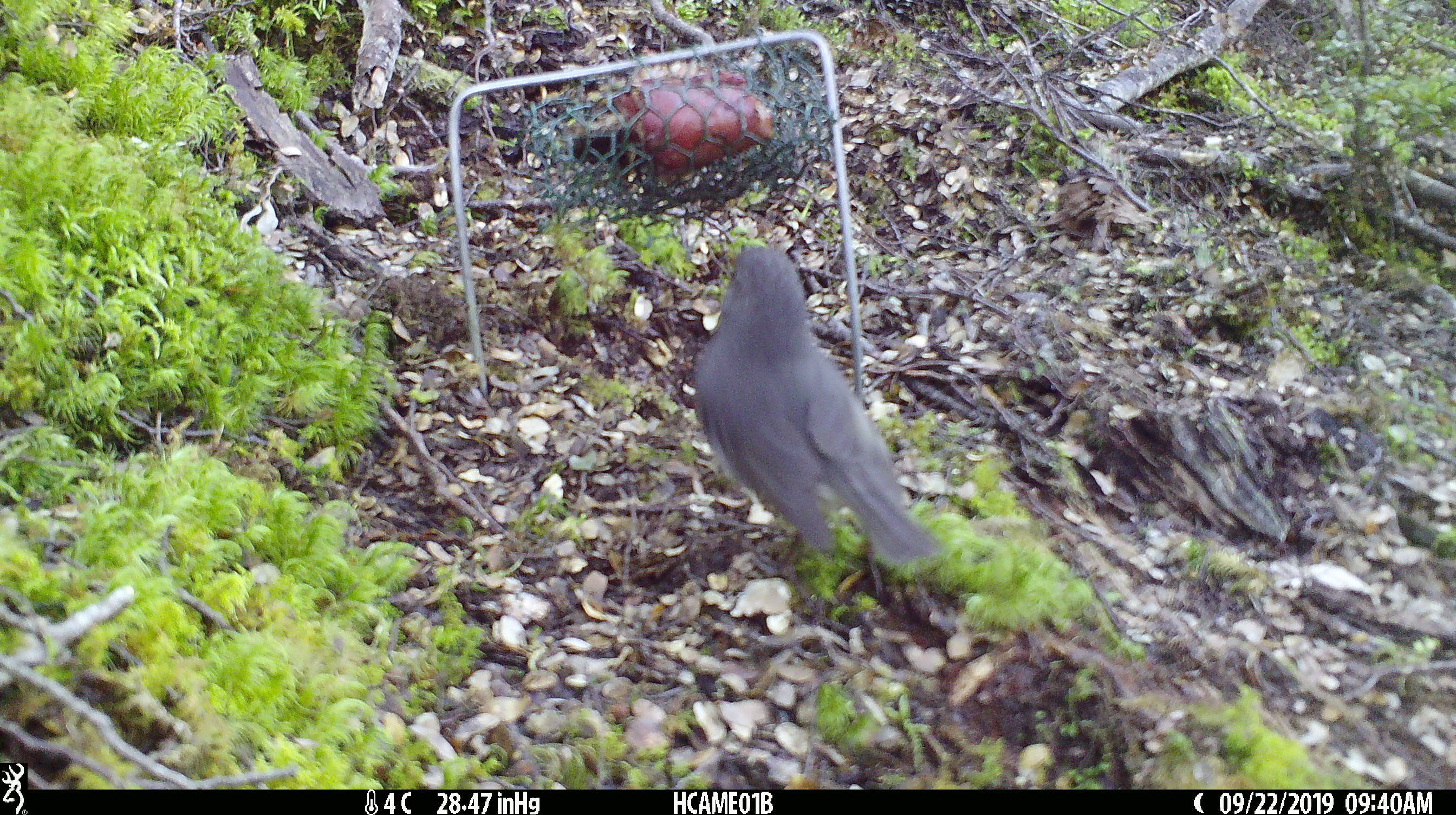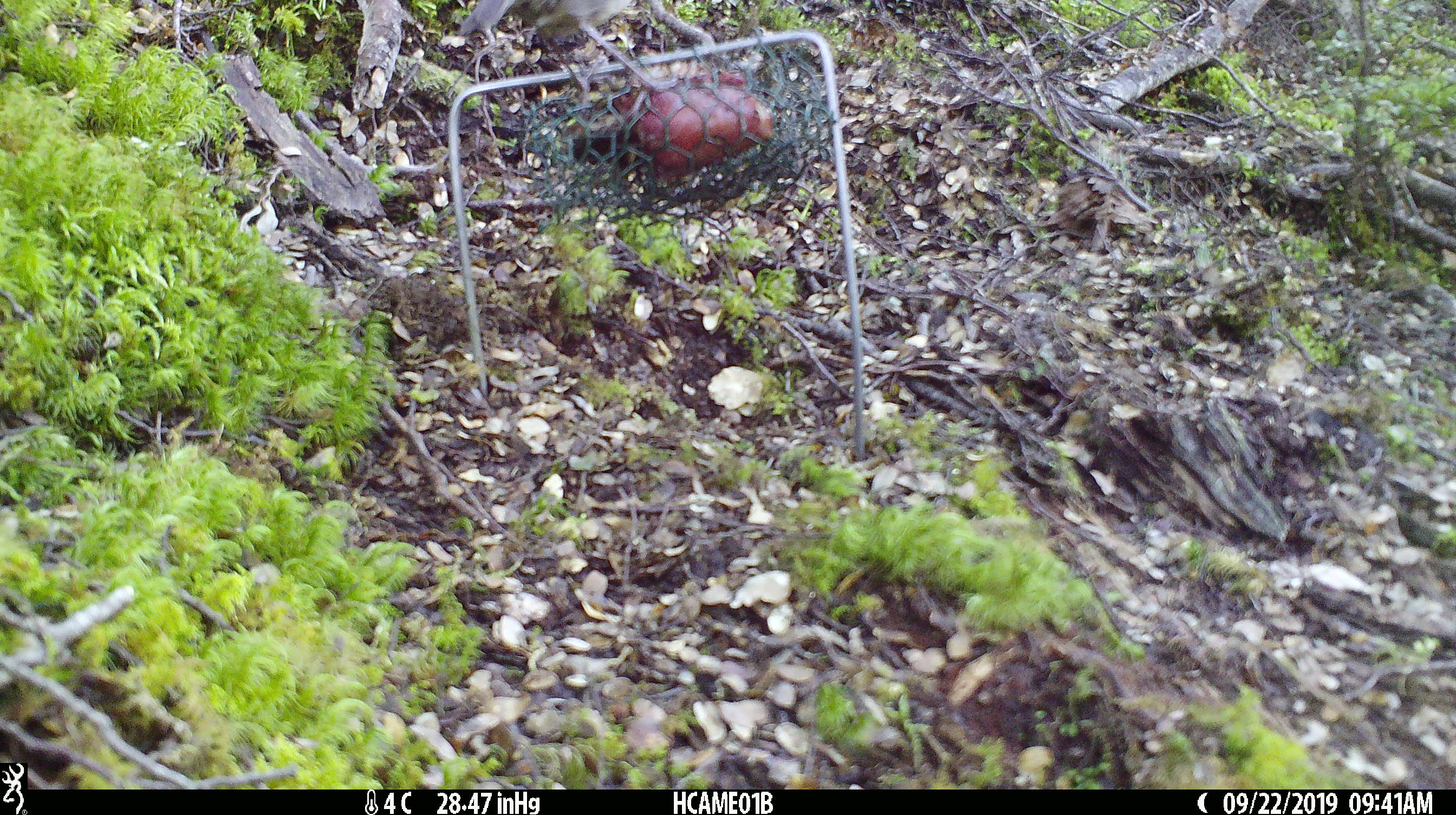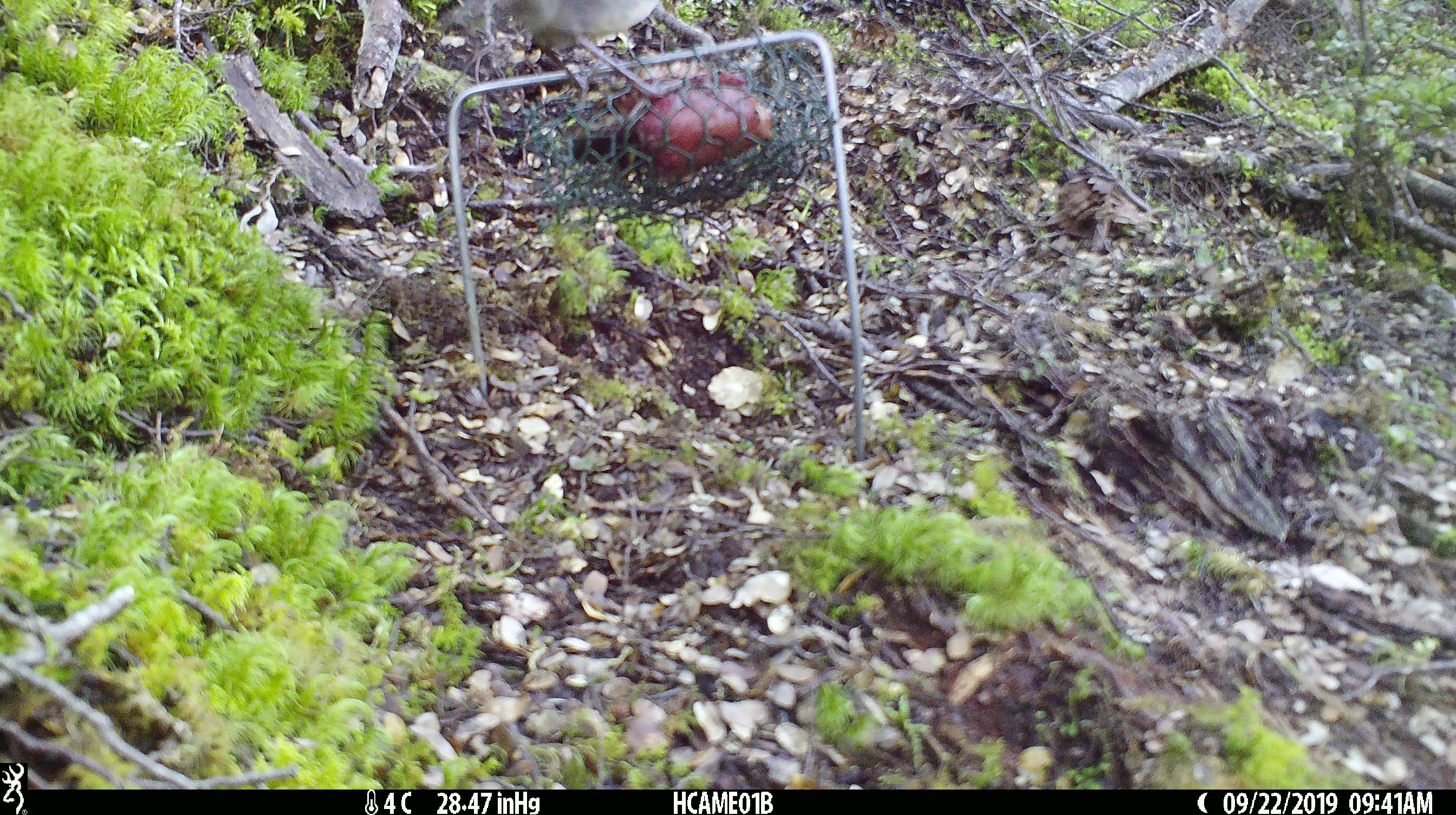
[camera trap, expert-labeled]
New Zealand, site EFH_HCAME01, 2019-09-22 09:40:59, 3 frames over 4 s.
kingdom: Animalia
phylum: Chordata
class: Aves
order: Passeriformes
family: Petroicidae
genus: Petroica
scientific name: Petroica australis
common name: new zealand robin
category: robin